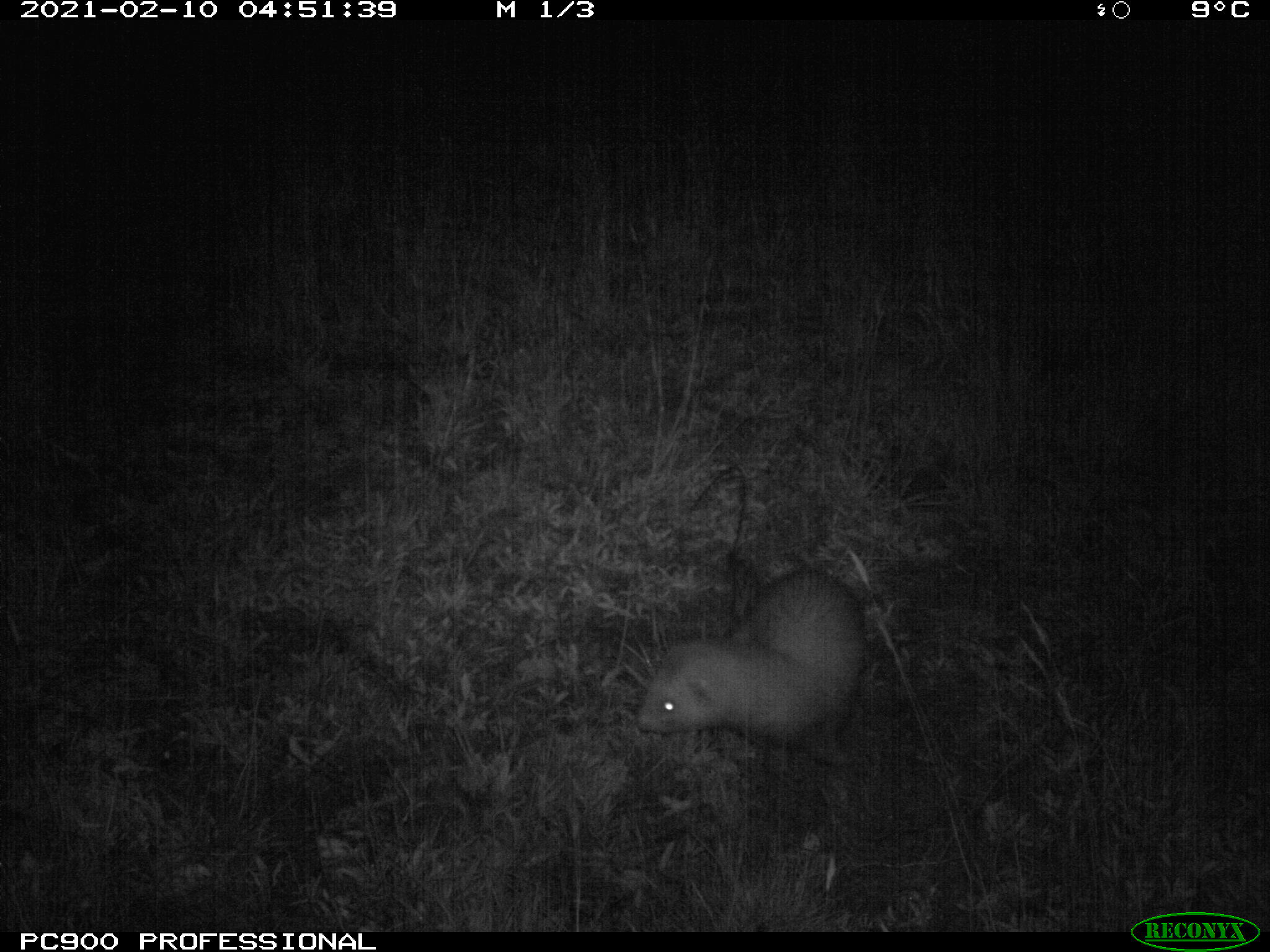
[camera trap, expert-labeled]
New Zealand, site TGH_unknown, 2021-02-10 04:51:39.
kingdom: Animalia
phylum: Chordata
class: Mammalia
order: Carnivora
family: Mustelidae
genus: Mustela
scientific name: Mustela furo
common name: ferret